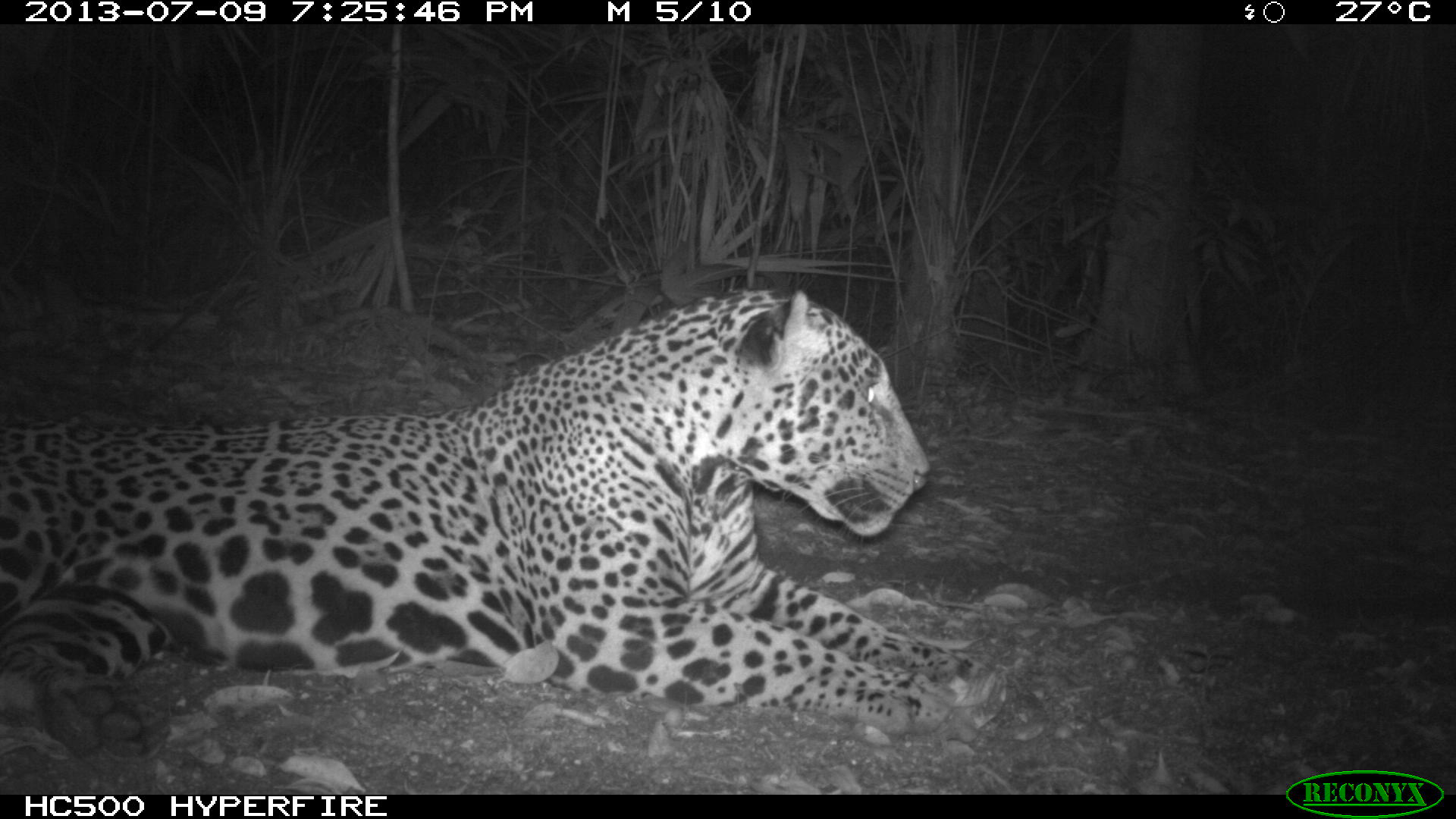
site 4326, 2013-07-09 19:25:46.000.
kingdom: Animalia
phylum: Chordata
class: Mammalia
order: Carnivora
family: Felidae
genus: Panthera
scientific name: Panthera onca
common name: jaguar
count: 1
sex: male